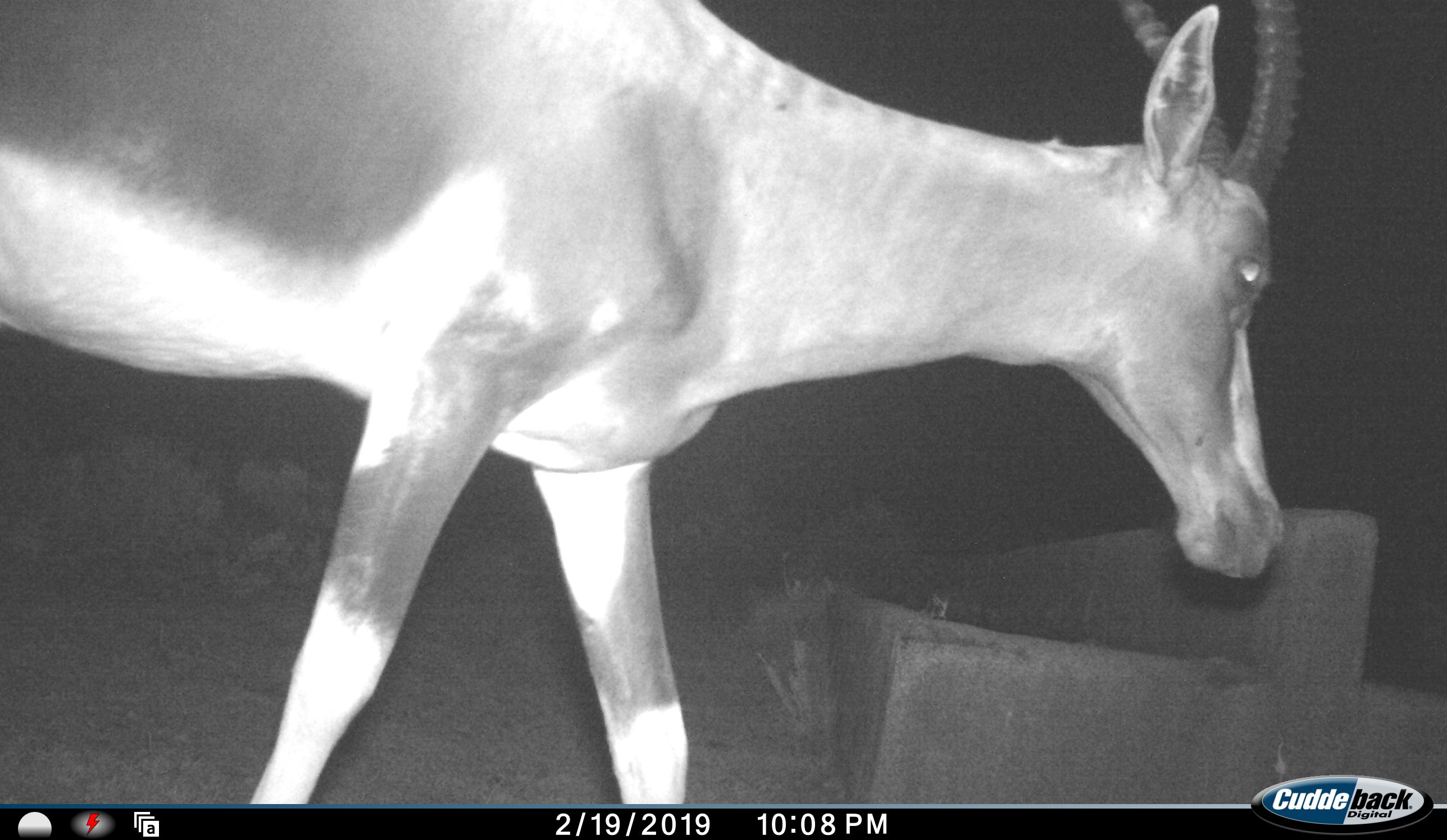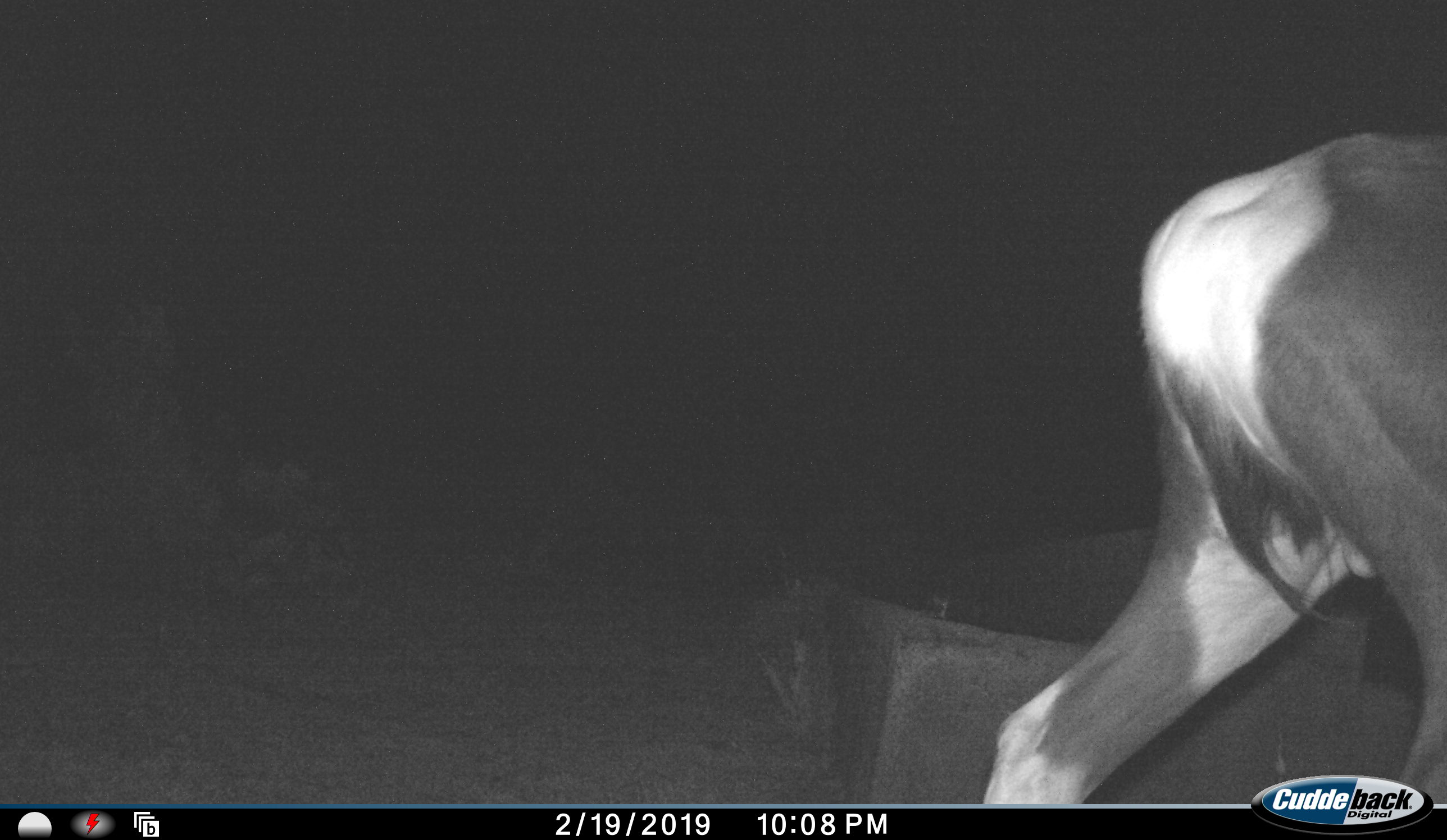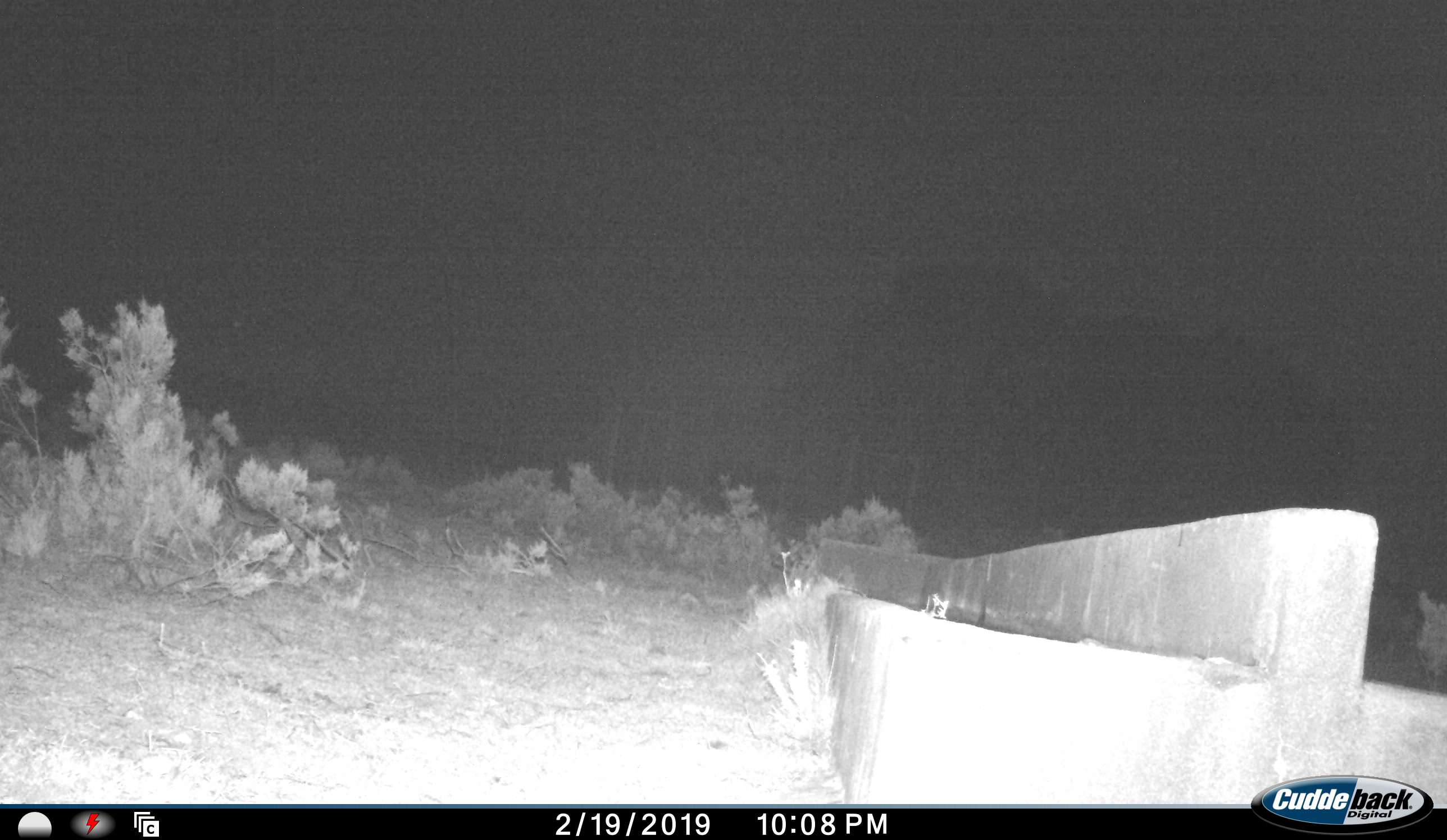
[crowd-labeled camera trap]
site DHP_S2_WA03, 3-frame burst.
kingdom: Animalia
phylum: Chordata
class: Mammalia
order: Artiodactyla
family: Bovidae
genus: Damaliscus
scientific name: Damaliscus pygargus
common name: bontebok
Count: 1.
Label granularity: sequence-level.